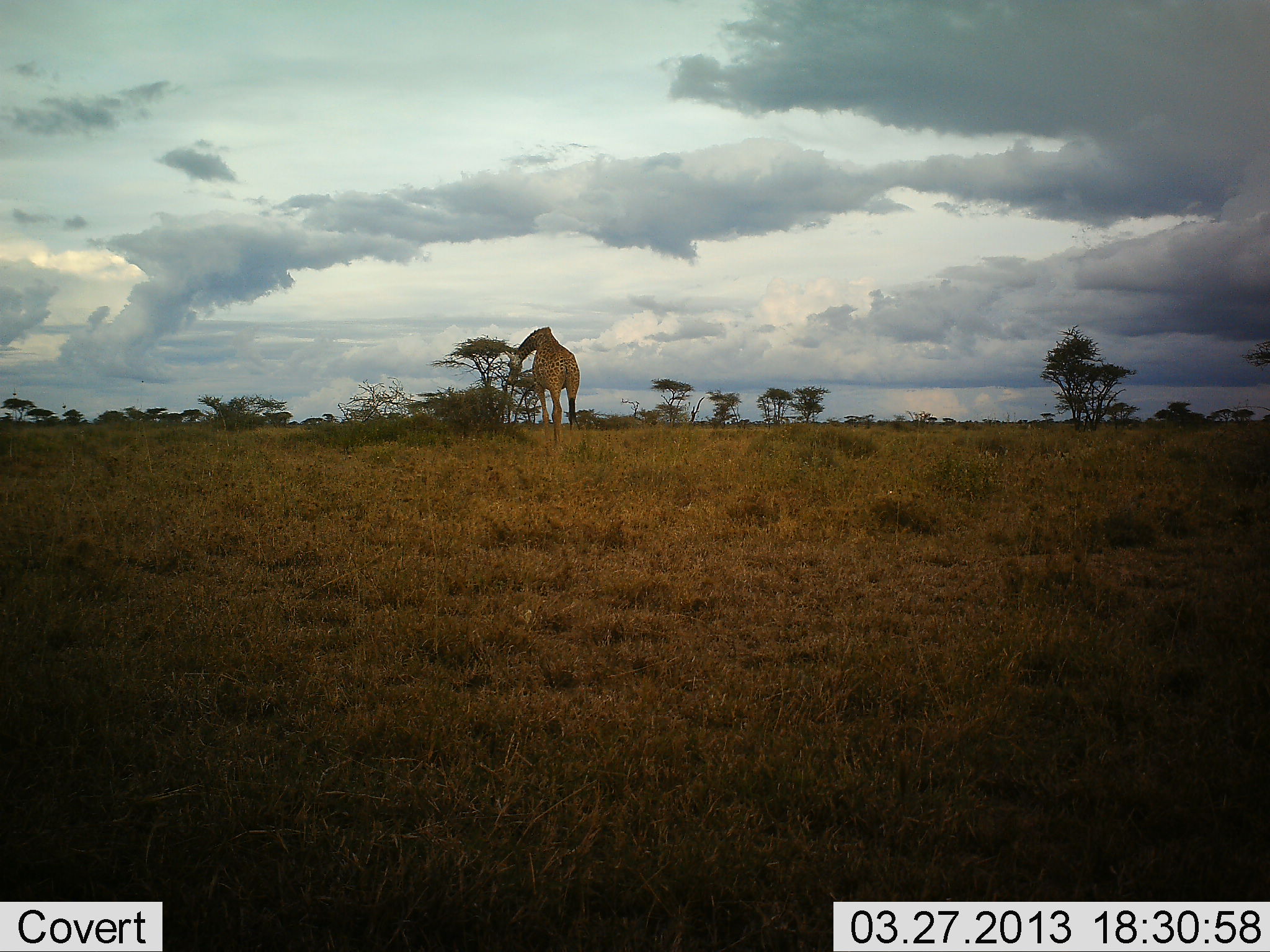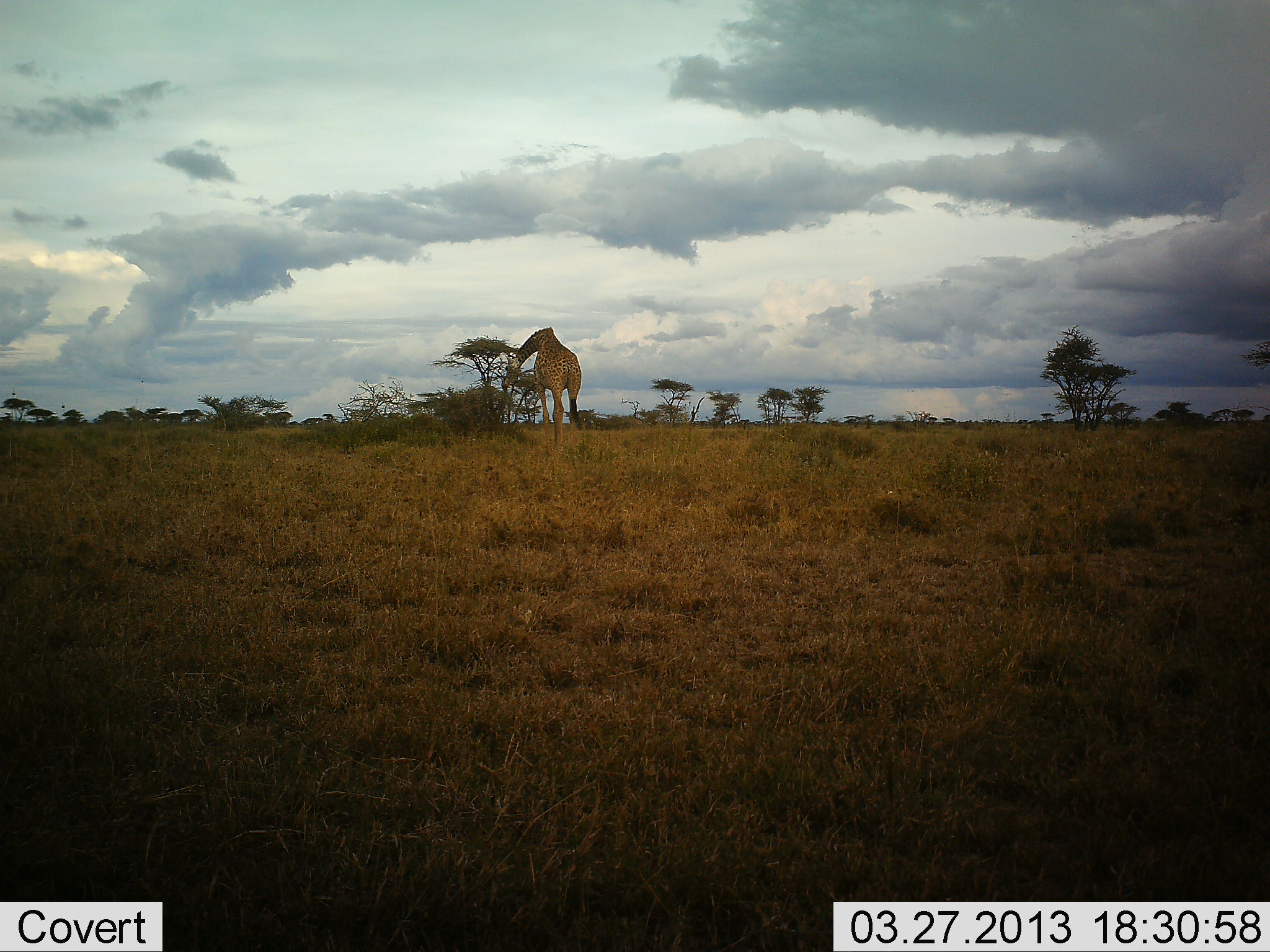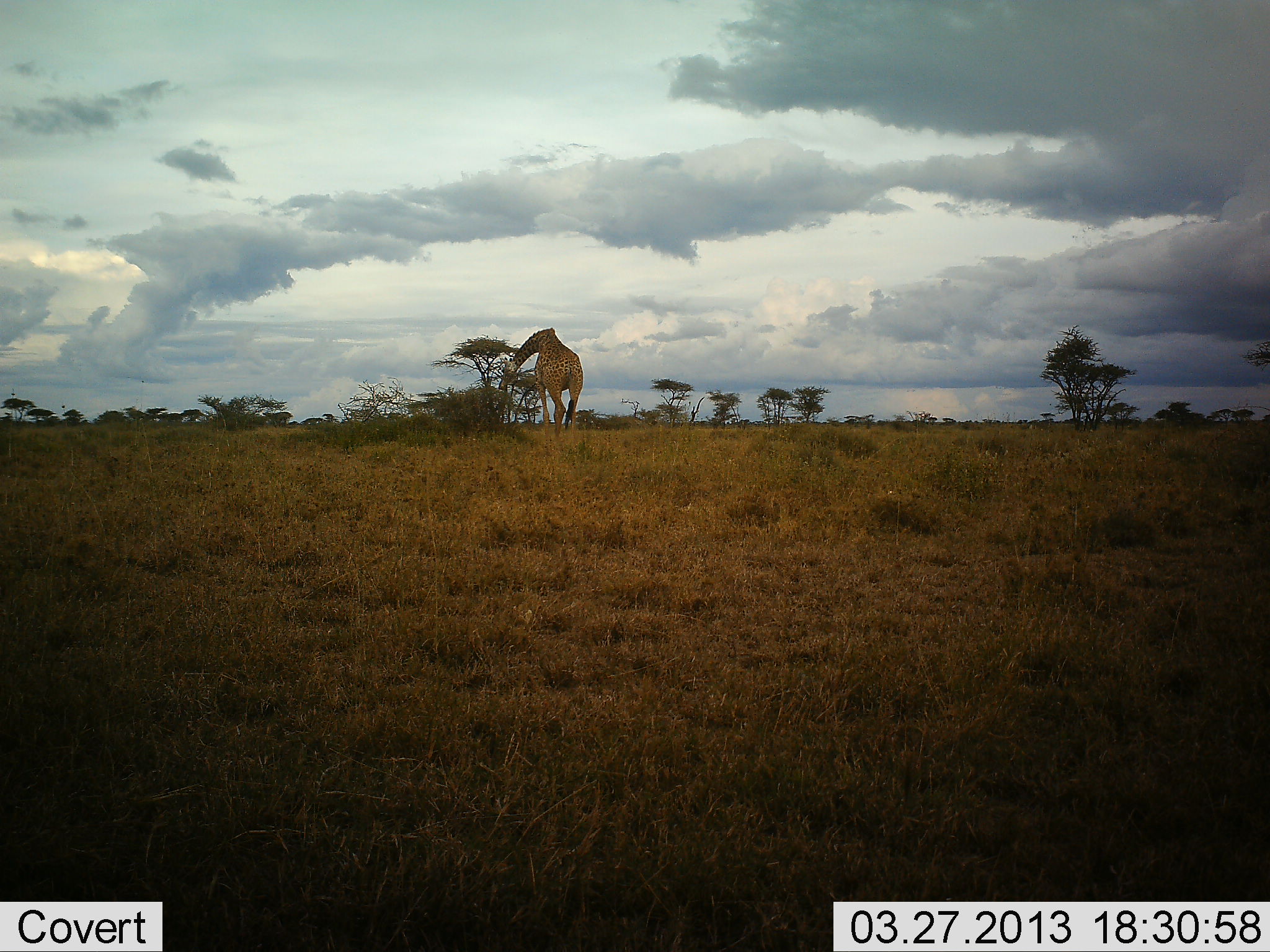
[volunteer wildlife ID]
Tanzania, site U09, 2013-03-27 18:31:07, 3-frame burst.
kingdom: Animalia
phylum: Chordata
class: Mammalia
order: Artiodactyla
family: Giraffidae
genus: Giraffa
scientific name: Giraffa camelopardalis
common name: giraffe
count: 1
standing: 26%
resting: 0%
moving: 11%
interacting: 0%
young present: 0%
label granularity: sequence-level